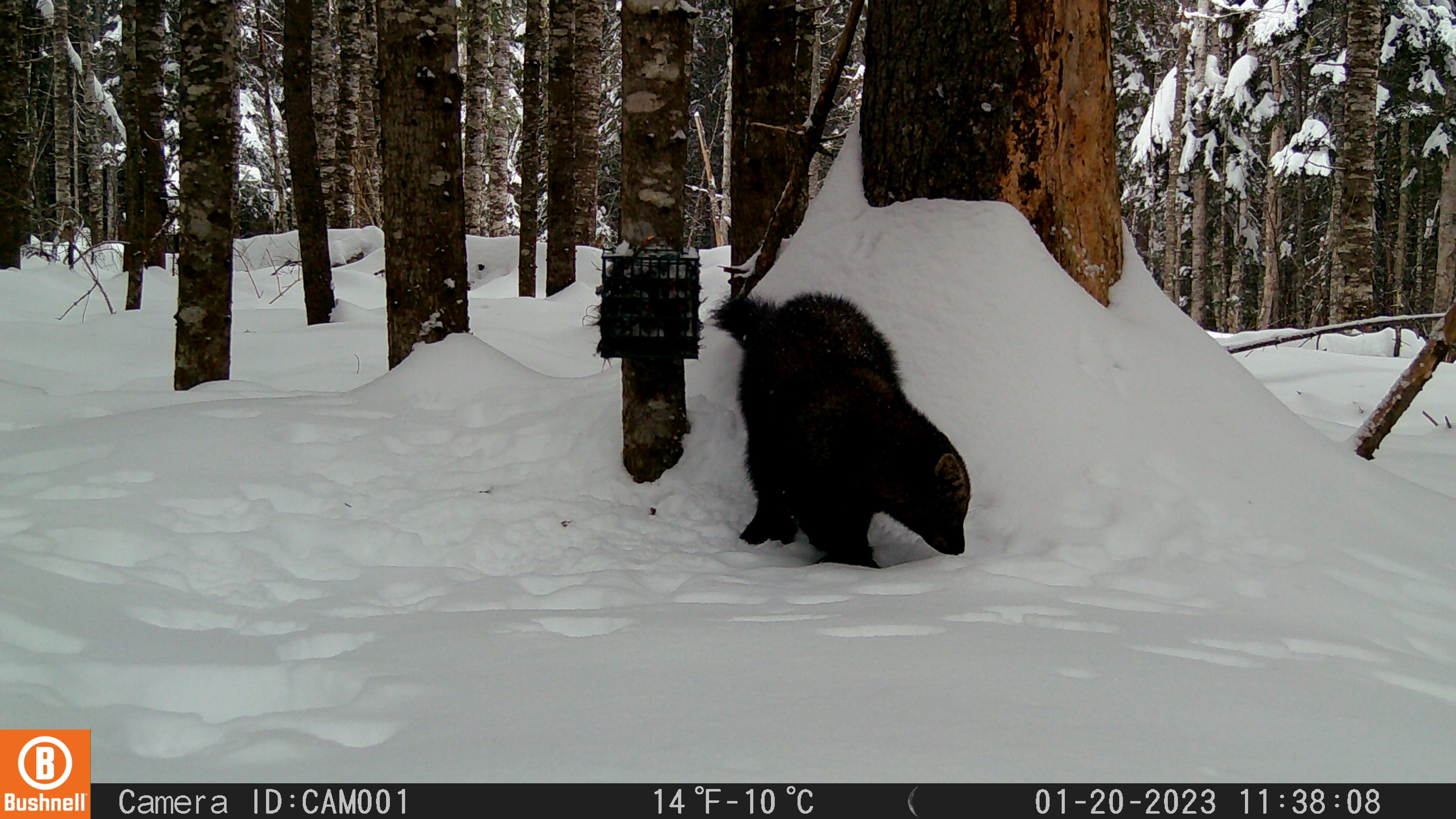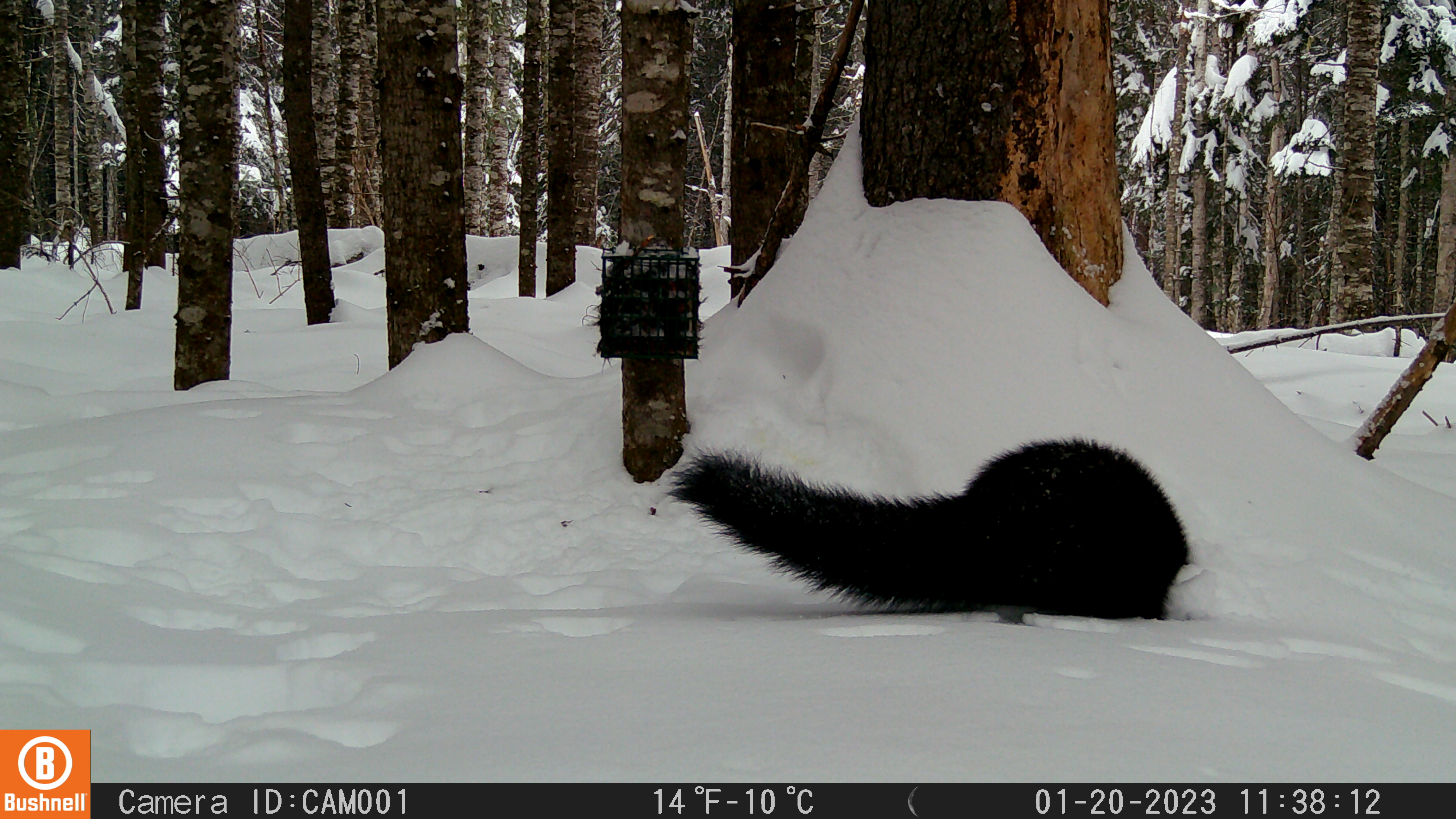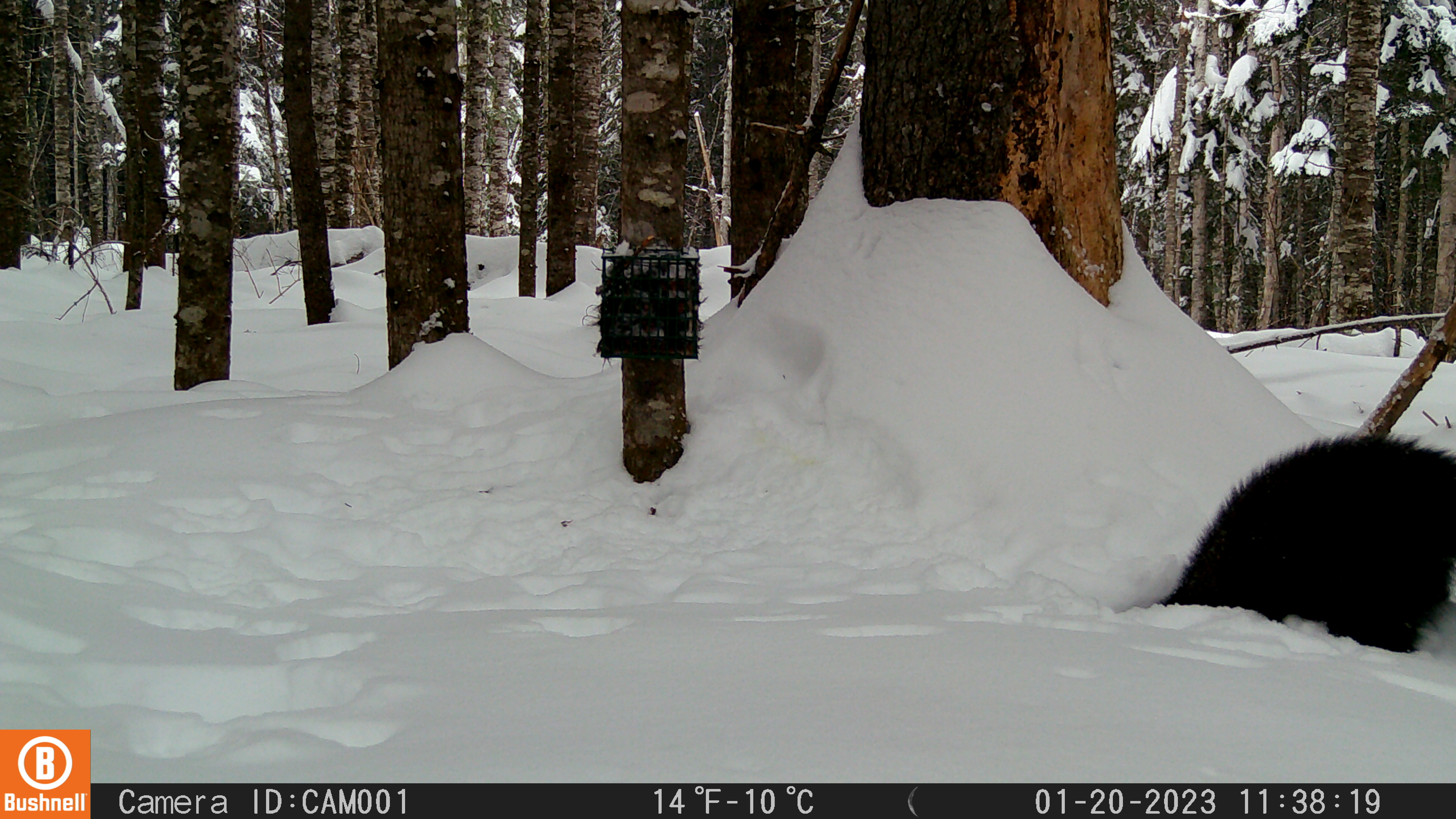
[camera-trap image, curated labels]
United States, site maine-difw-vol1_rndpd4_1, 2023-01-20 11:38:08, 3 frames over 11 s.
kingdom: Animalia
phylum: Chordata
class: Mammalia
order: Carnivora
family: Mustelidae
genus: Pekania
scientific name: Pekania pennanti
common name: fisher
Fisher (Pekania pennanti).